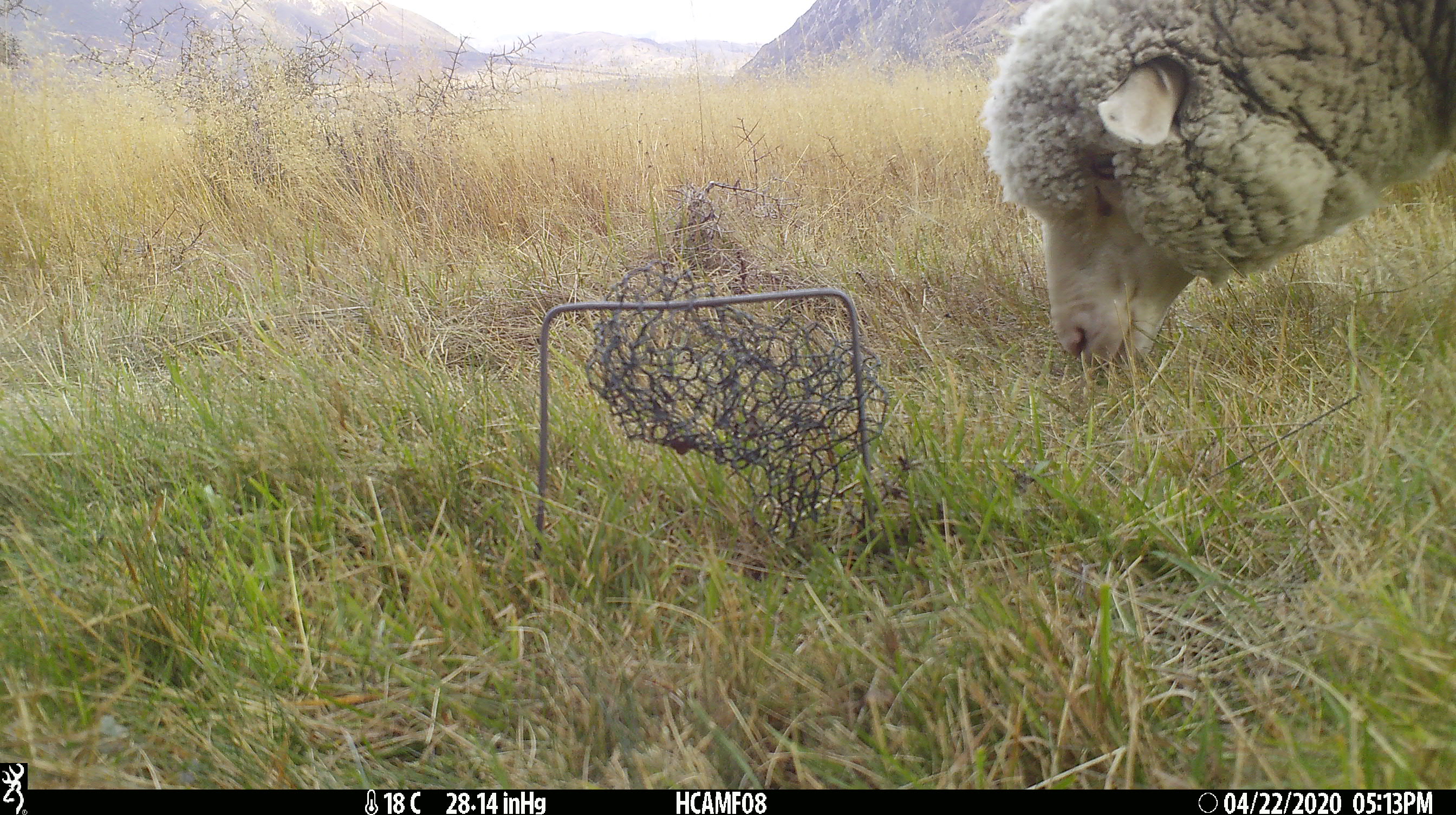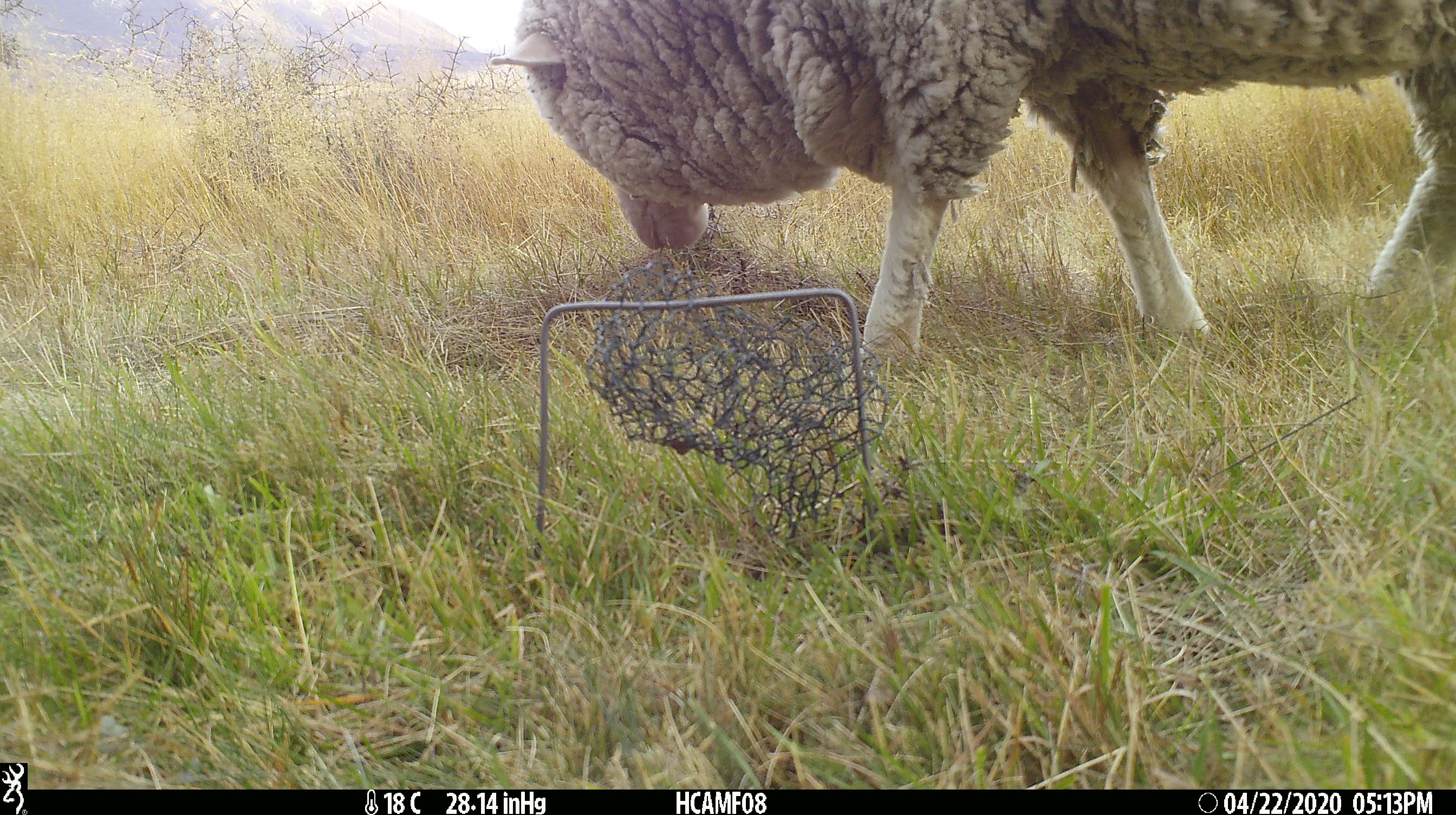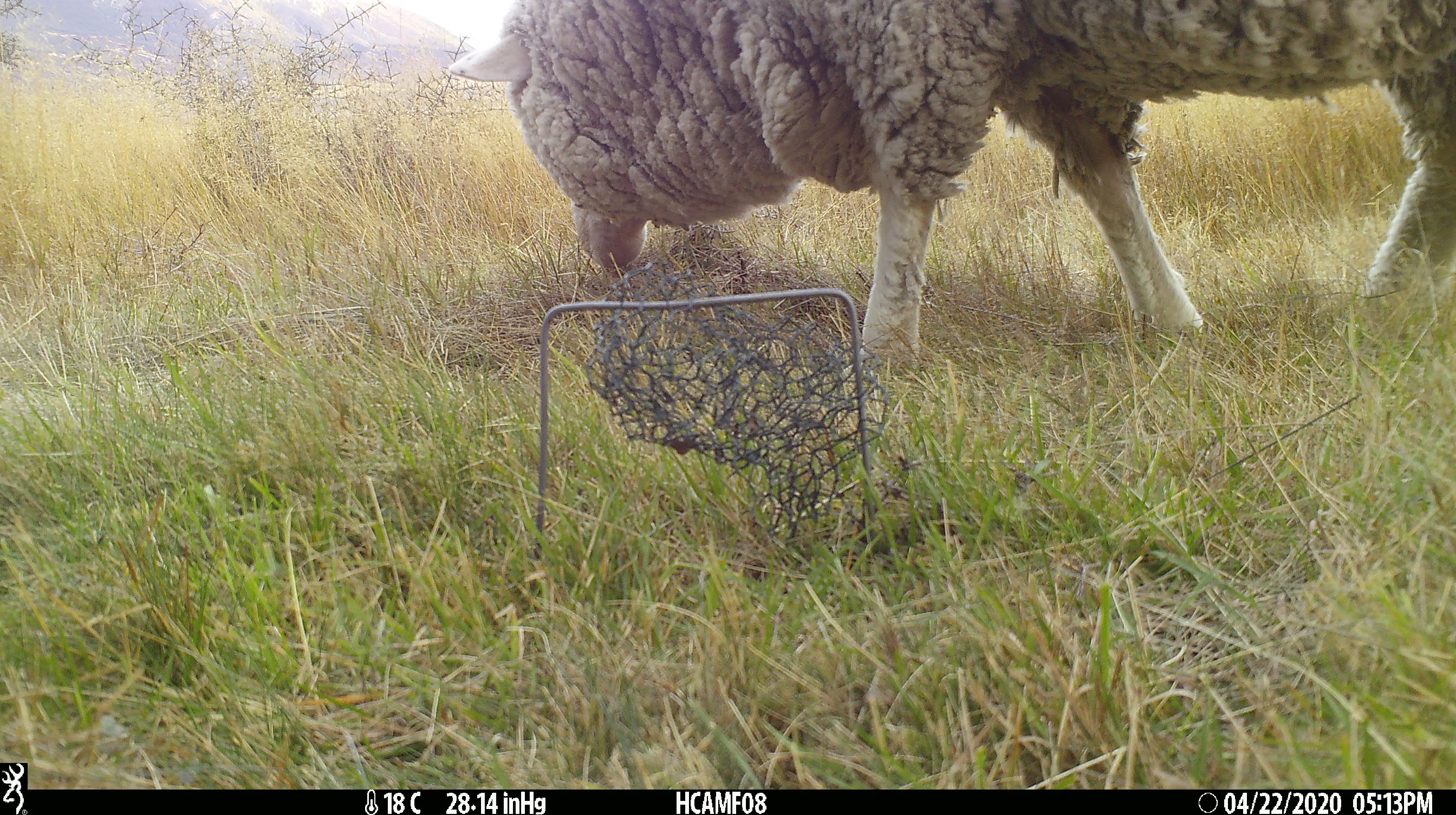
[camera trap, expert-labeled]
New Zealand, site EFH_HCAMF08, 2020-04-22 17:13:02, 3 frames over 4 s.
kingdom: Animalia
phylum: Chordata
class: Mammalia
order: Artiodactyla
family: Bovidae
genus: Ovis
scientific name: Ovis aries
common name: domestic sheep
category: sheep